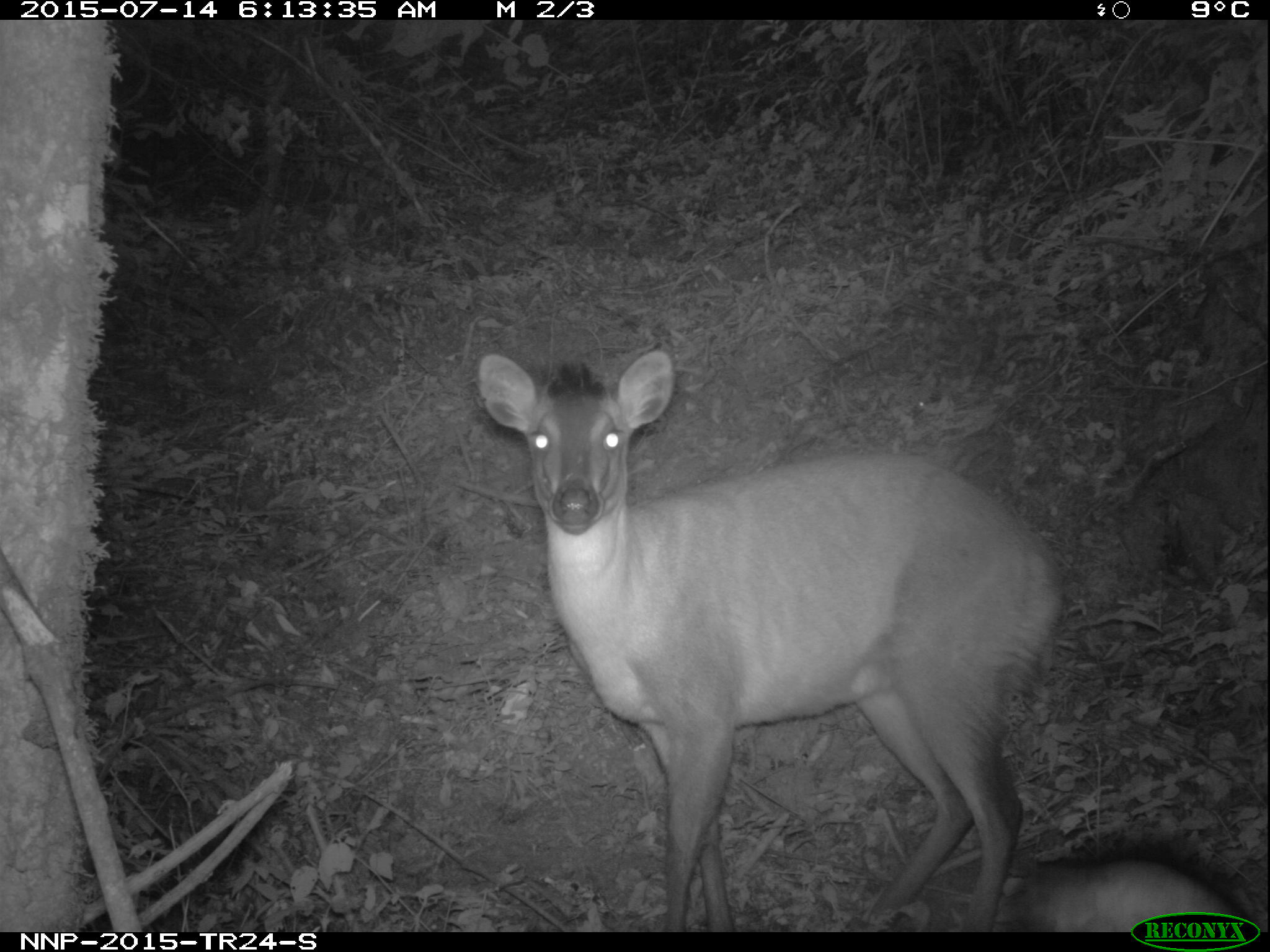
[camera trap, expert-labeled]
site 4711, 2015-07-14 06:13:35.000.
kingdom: Animalia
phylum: Chordata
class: Mammalia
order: Artiodactyla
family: Bovidae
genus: Cephalophus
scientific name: Cephalophus nigrifrons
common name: black-fronted duiker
Cephalophus nigrifrons (black-fronted duiker), count 1.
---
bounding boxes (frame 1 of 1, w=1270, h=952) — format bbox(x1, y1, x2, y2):
cephalophus nigrifrons: bbox(474, 347, 1064, 931); bbox(1008, 852, 1253, 931)